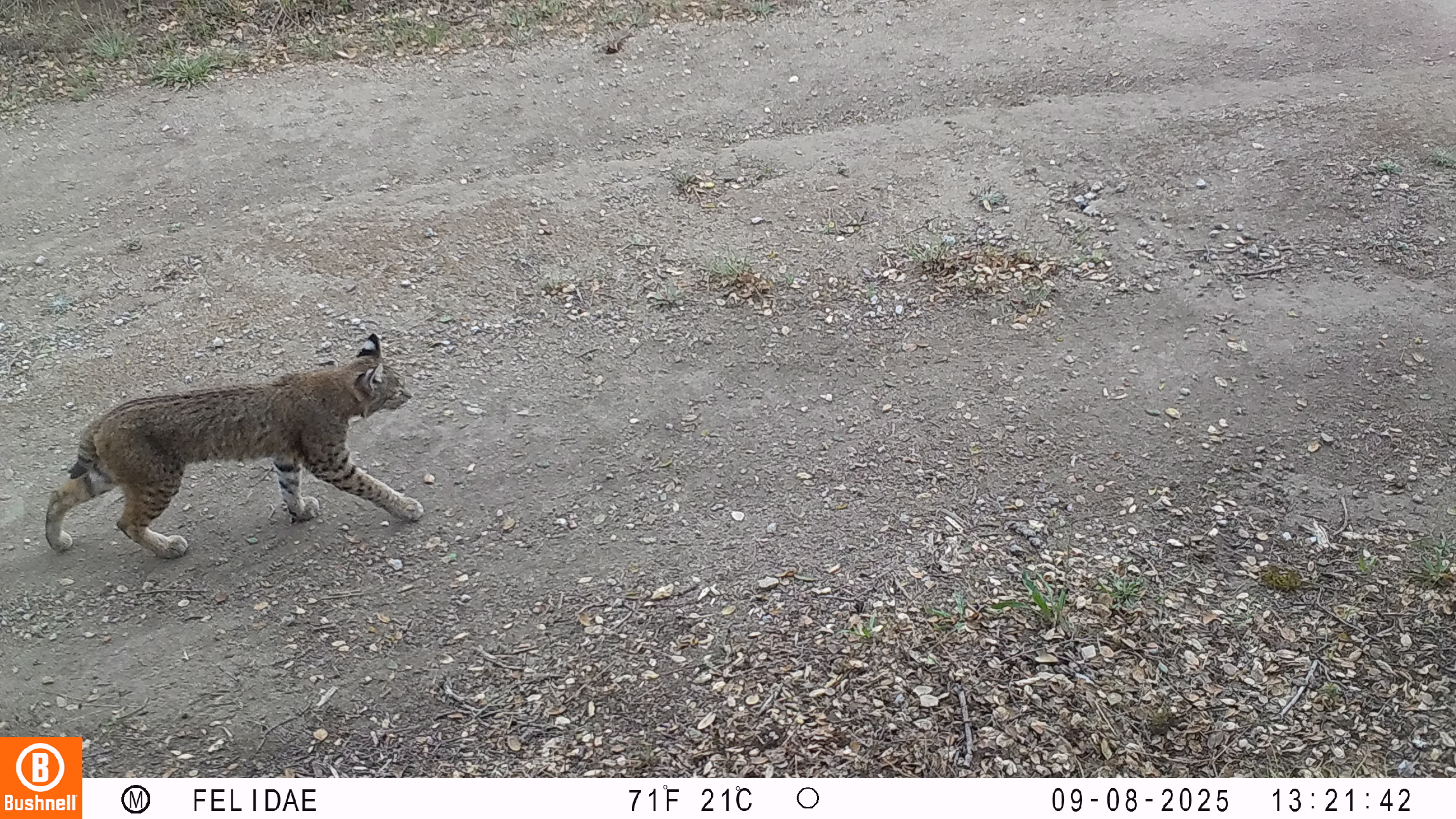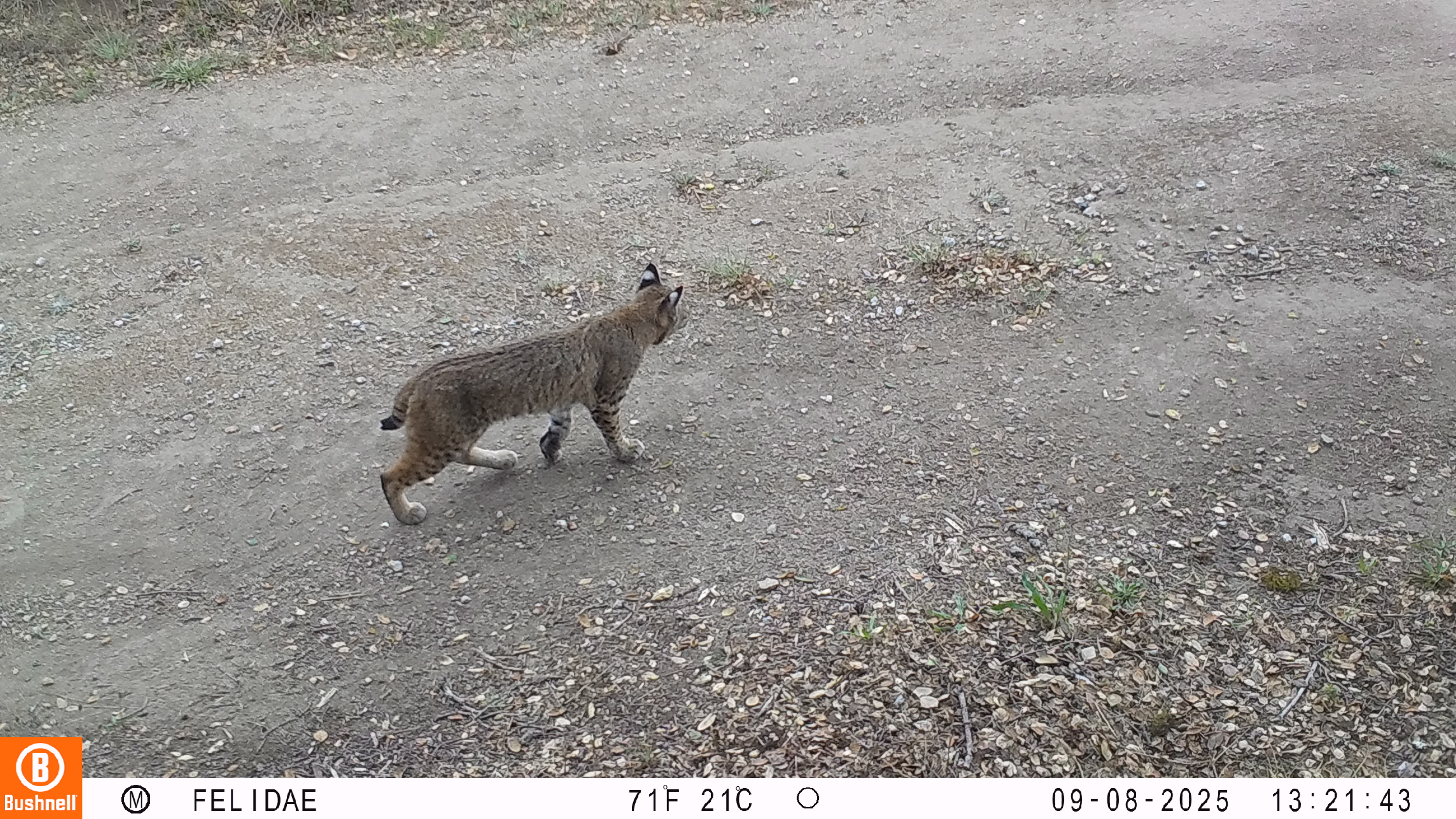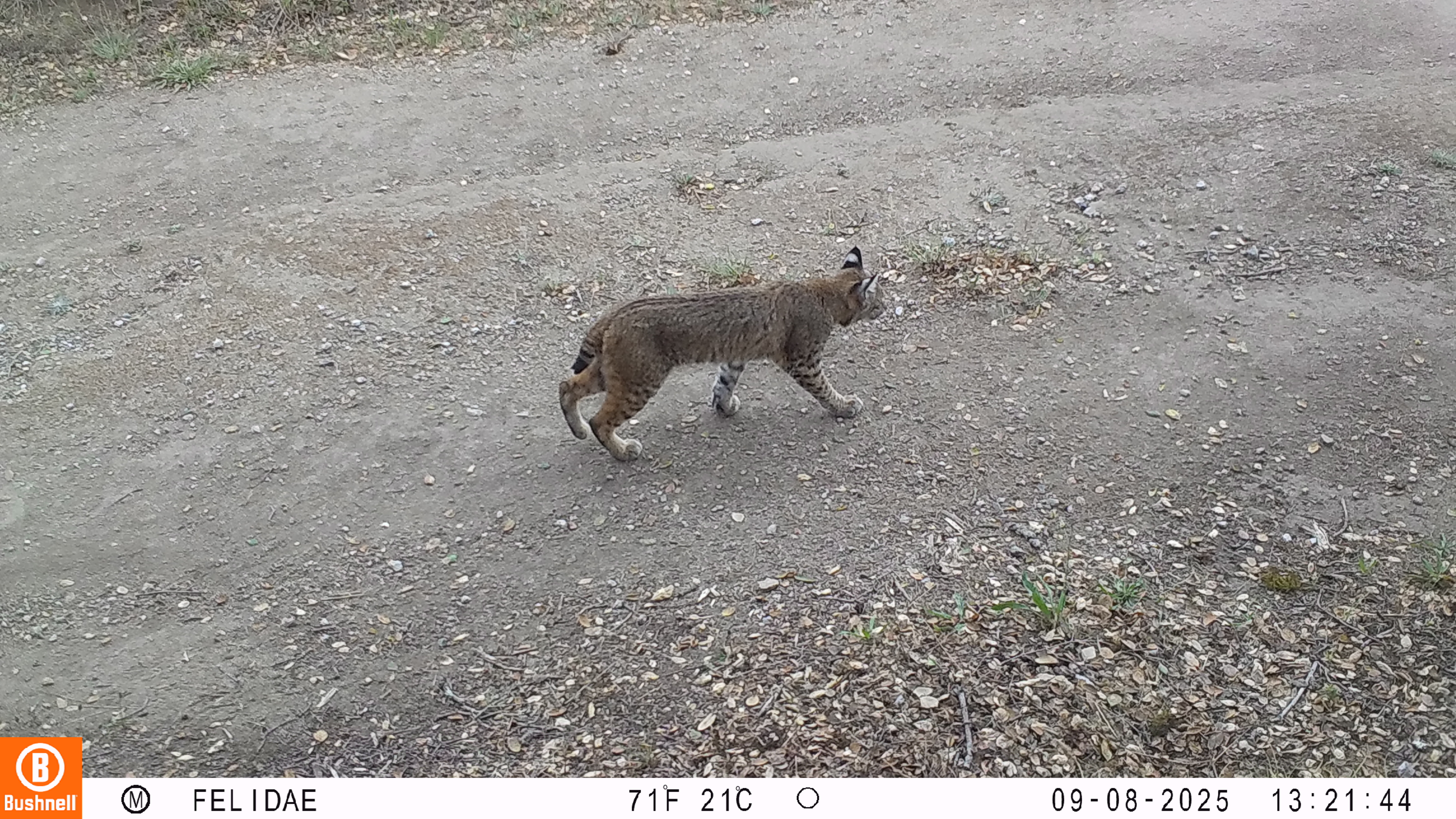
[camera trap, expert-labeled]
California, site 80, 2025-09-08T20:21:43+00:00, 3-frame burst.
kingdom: Animalia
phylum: Chordata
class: Mammalia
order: Carnivora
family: Felidae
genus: Lynx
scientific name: Lynx rufus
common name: bobcat